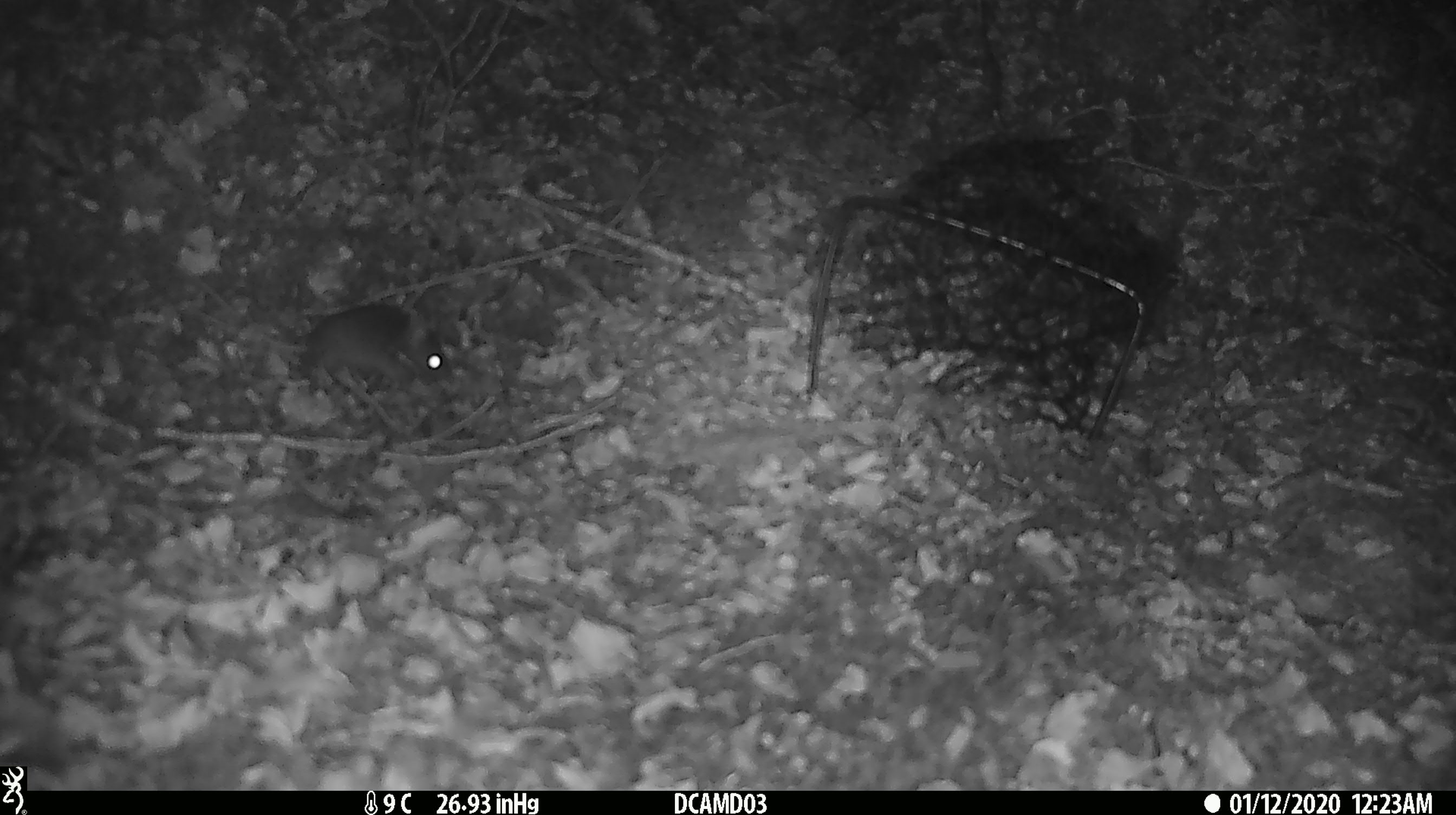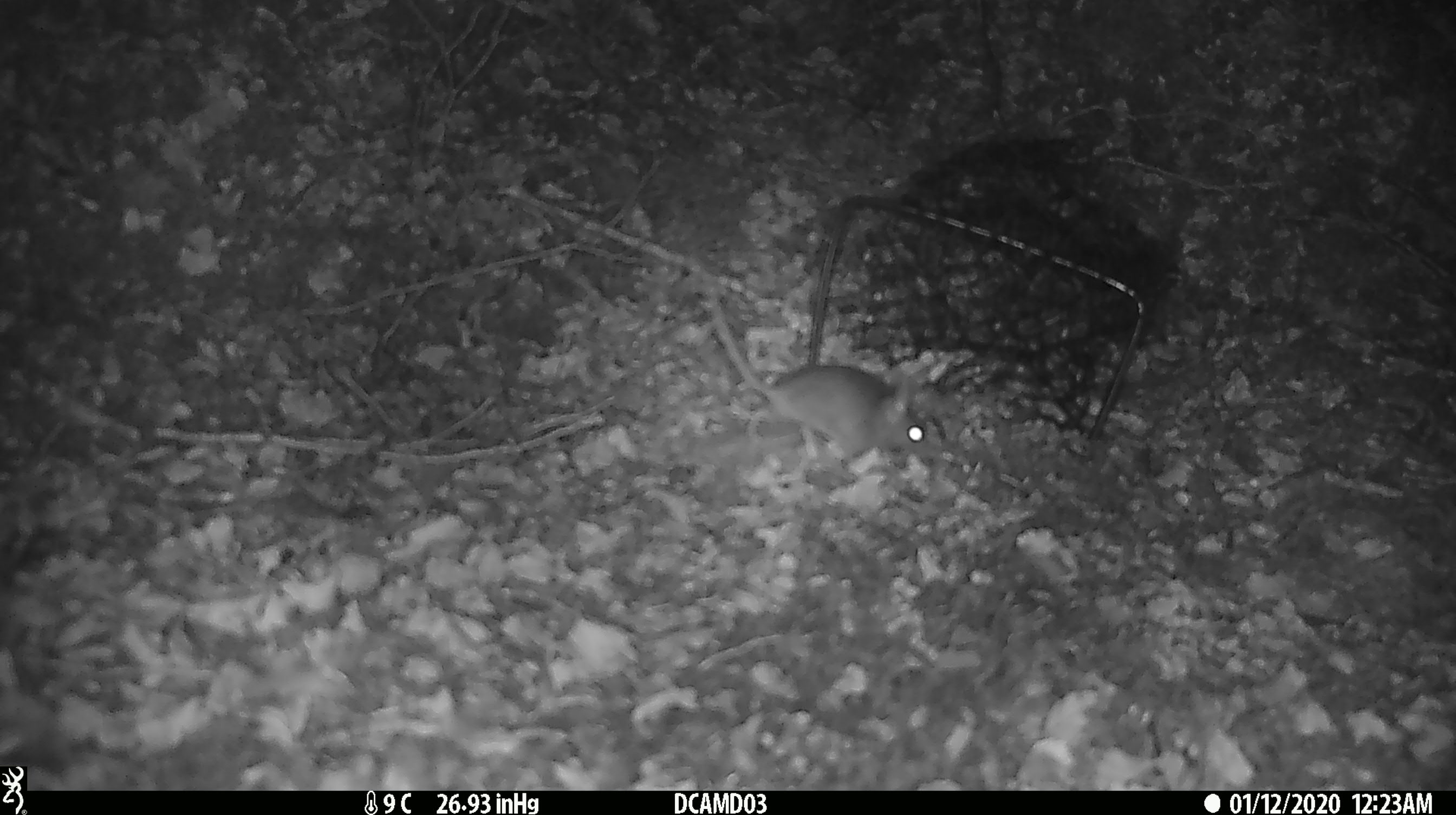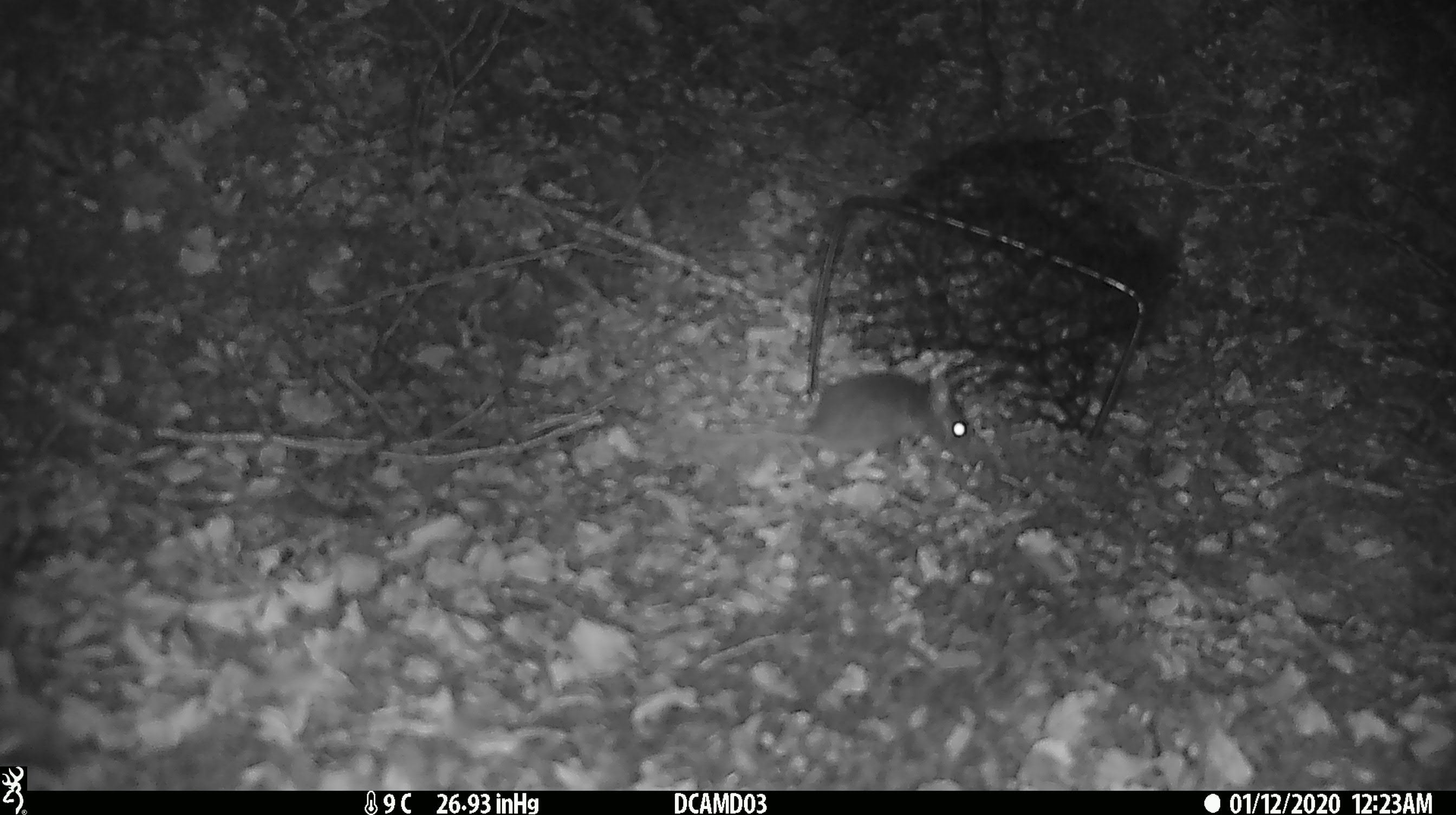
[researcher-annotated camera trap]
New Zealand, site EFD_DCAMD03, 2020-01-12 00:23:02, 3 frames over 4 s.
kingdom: Animalia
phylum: Chordata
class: Mammalia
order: Rodentia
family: Muridae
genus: Mus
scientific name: Mus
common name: mouse